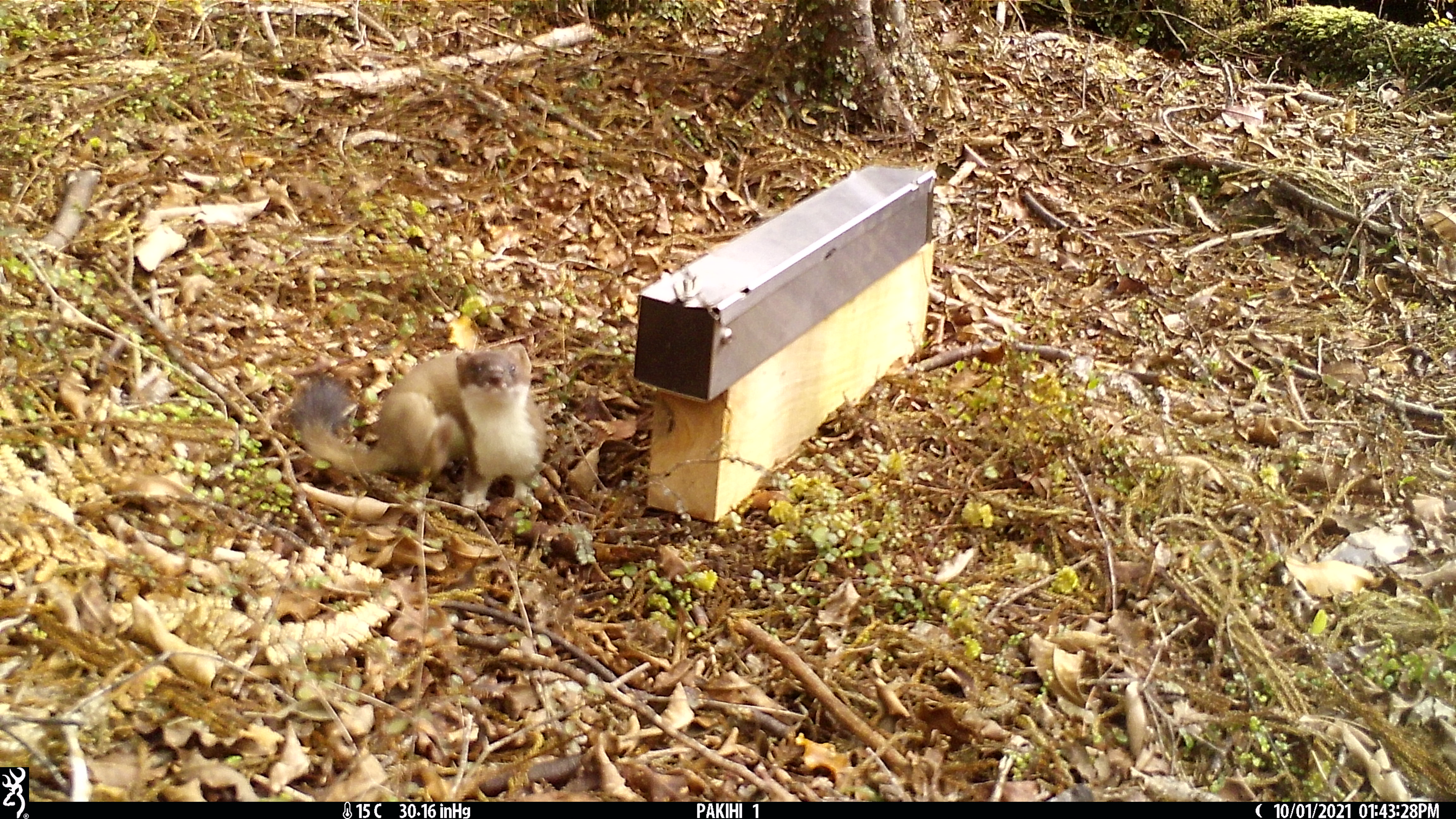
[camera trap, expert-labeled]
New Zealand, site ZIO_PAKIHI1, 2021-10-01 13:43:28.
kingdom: Animalia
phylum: Chordata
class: Mammalia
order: Carnivora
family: Mustelidae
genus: Mustela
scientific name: Mustela erminea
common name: stoat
Stoat (Mustela erminea).